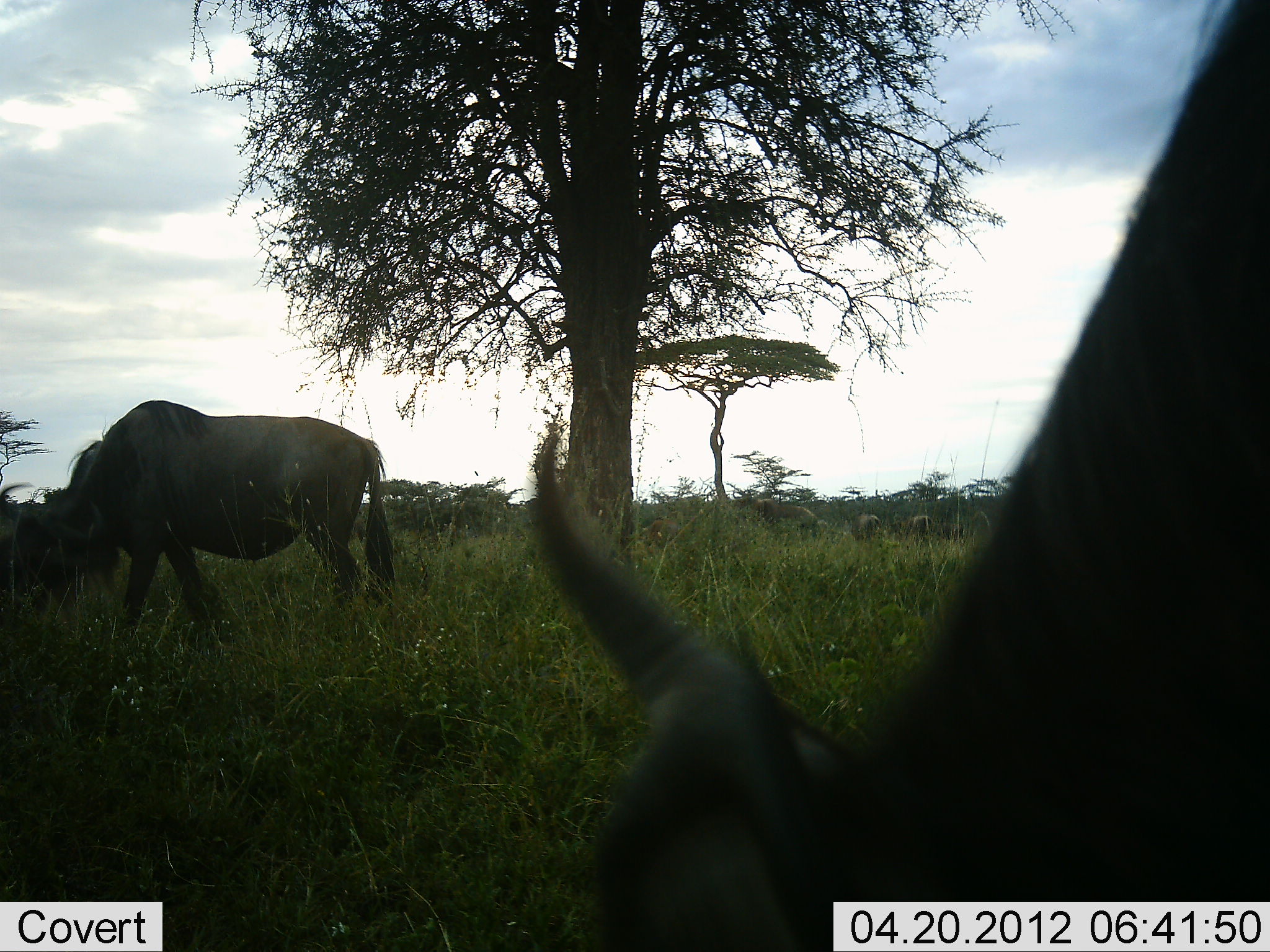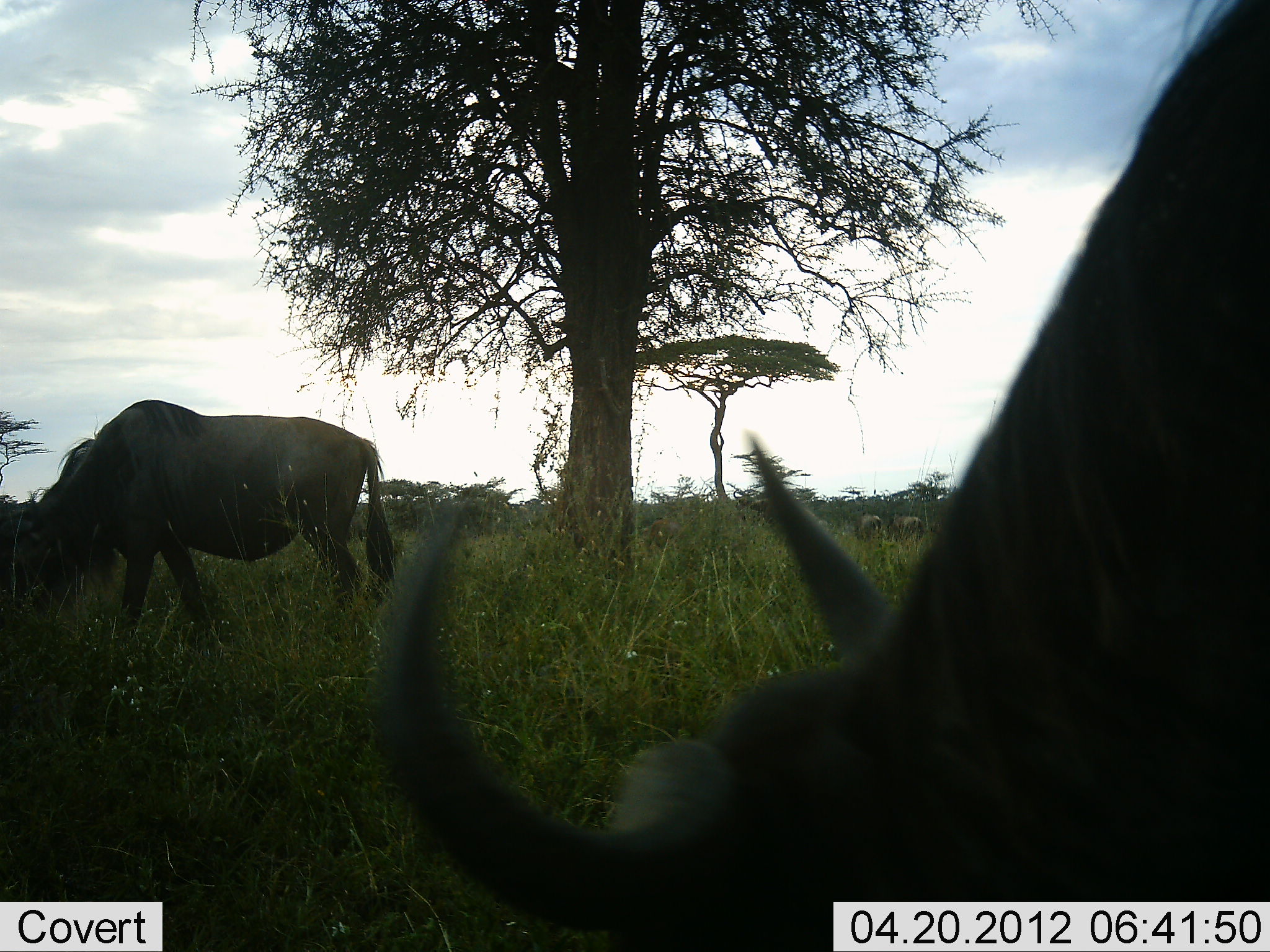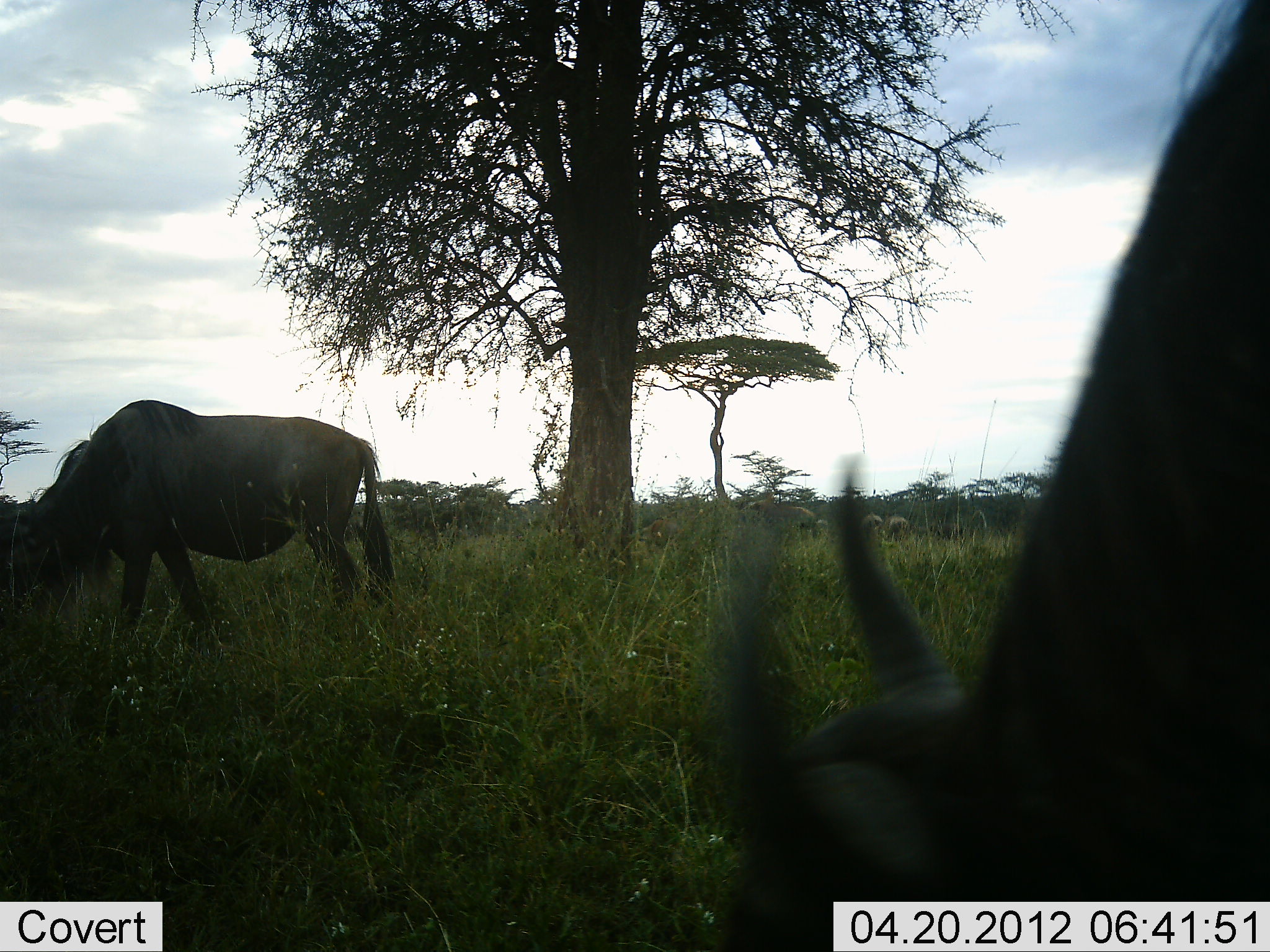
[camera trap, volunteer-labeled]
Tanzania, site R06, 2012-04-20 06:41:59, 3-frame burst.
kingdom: Animalia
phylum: Chordata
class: Mammalia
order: Artiodactyla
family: Bovidae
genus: Connochaetes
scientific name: Connochaetes taurinus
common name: blue wildebeest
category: wildebeest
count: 2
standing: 50%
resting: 0%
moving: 0%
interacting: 0%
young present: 0%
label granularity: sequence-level